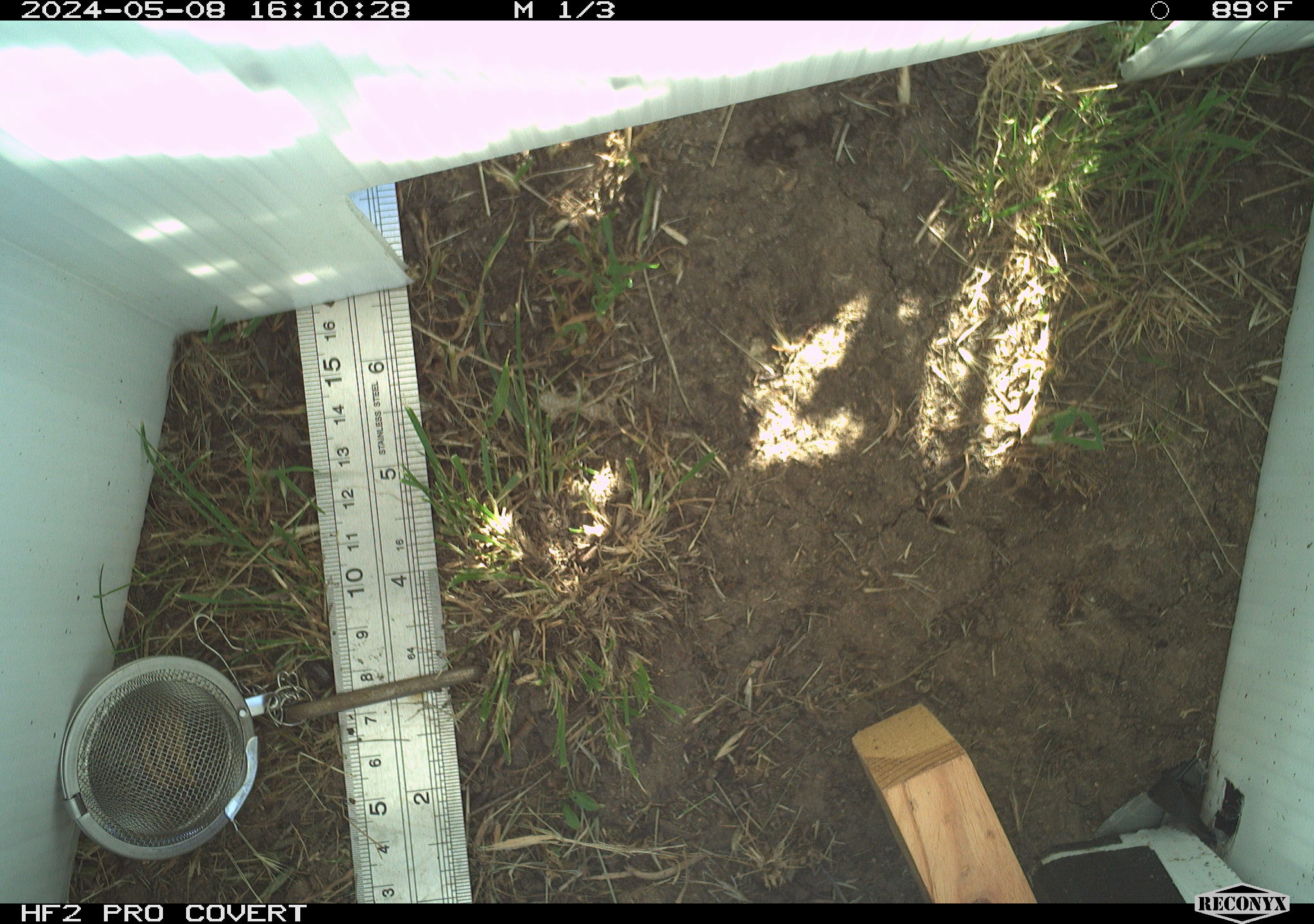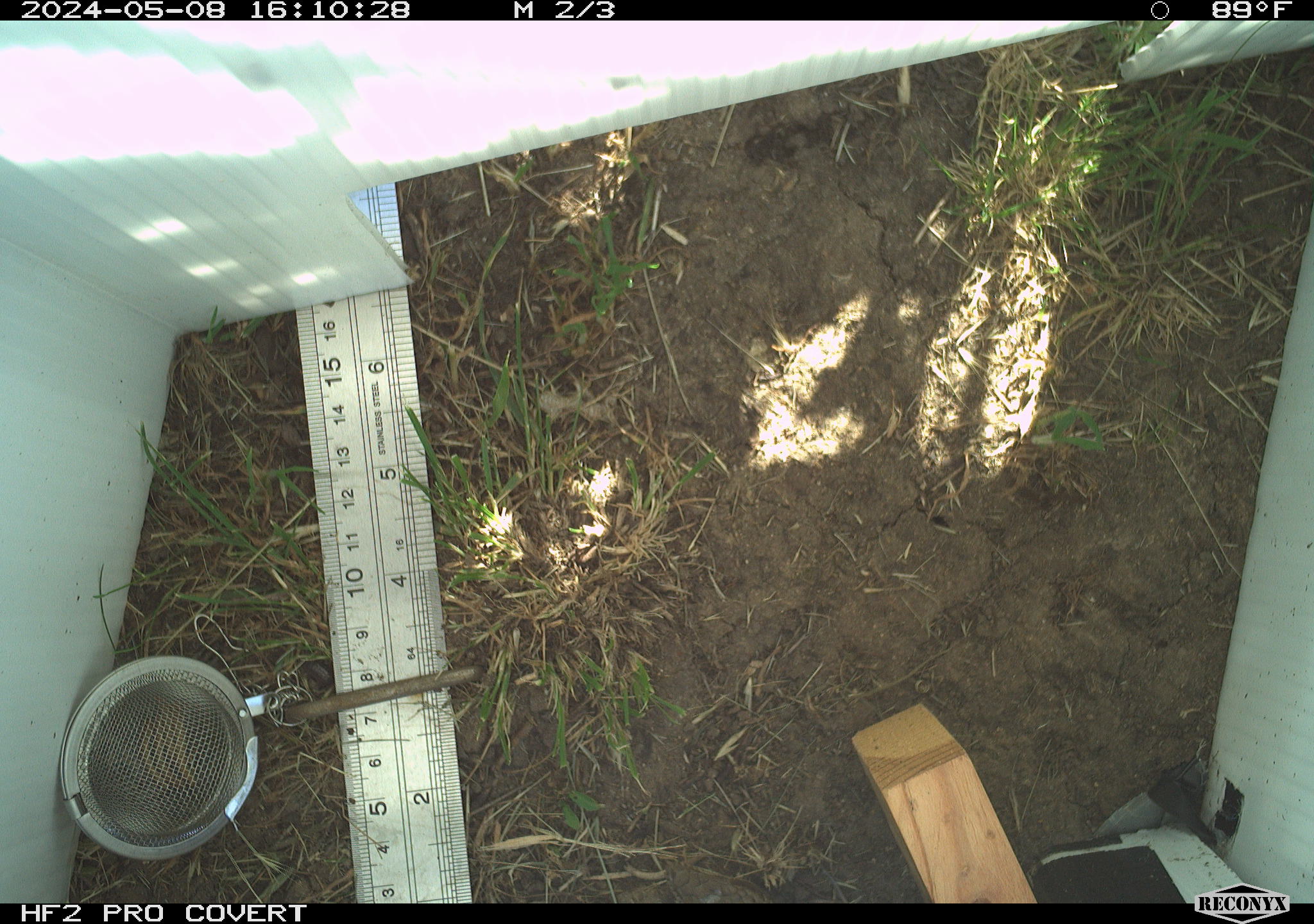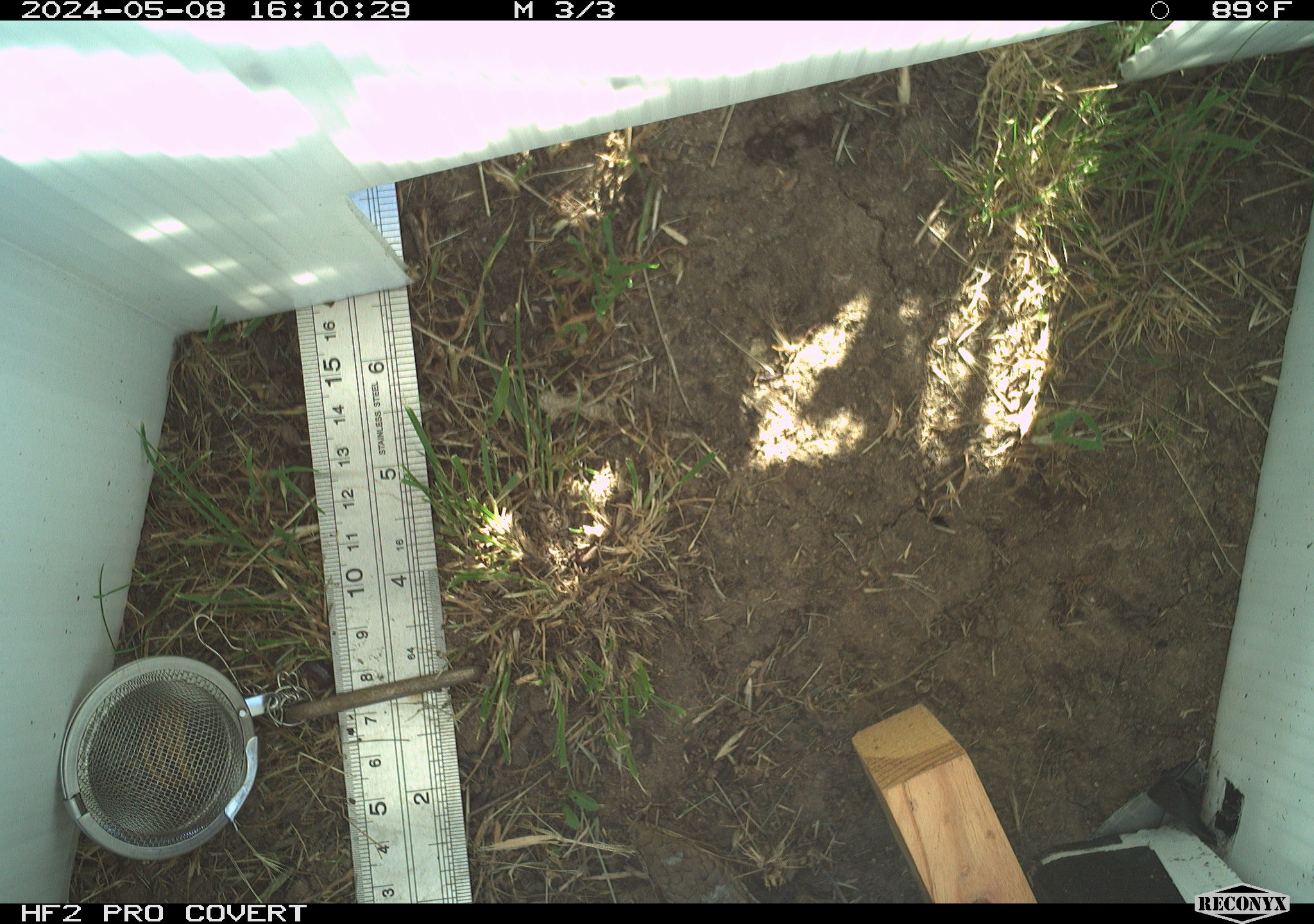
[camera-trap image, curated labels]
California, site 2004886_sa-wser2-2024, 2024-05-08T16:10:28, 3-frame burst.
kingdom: Animalia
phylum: Chordata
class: Reptilia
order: Squamata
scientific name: Squamata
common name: lizards and snakes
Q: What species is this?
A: Lizards and snakes (Squamata).